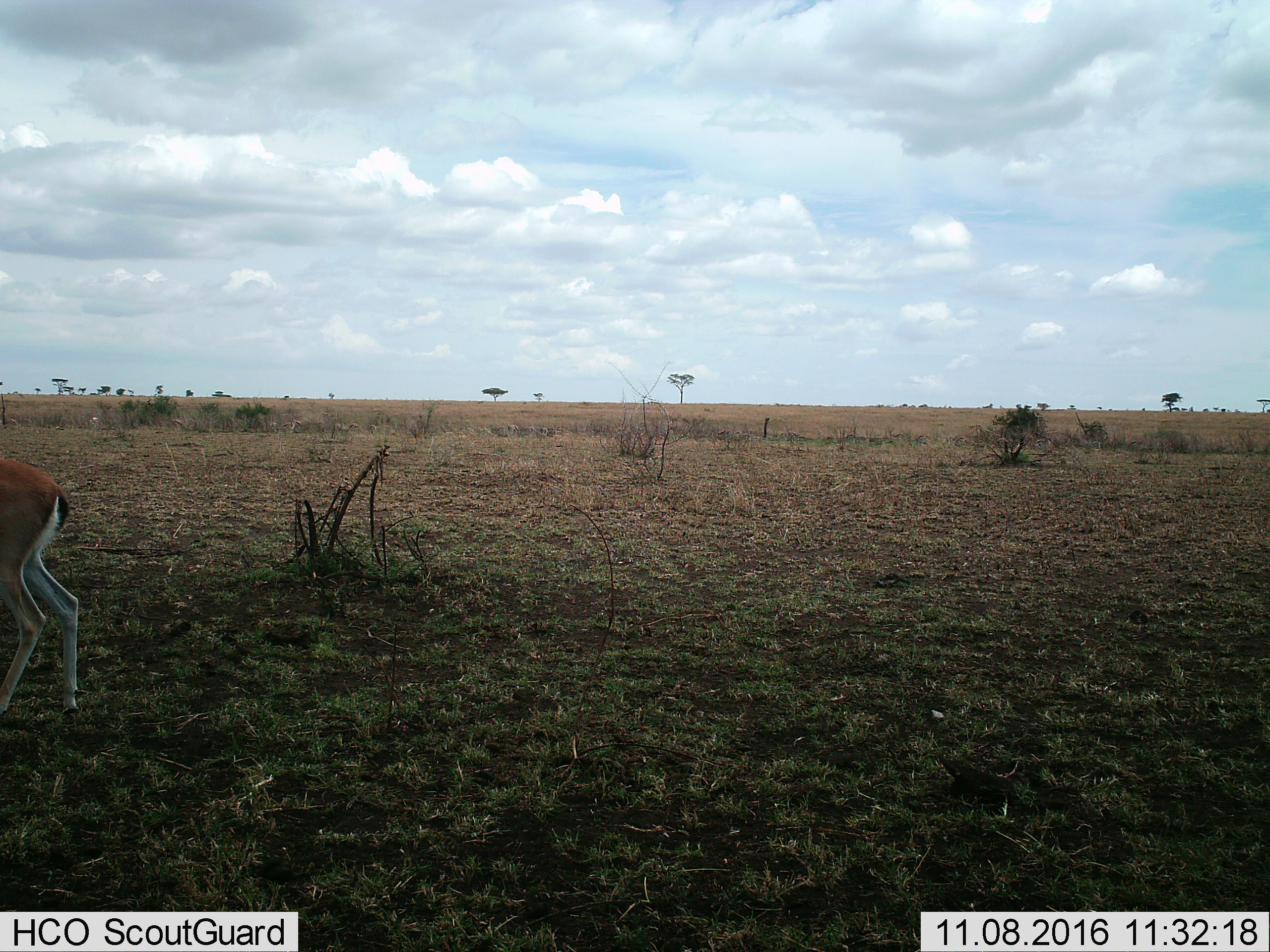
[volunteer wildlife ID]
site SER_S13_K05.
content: unidentified animal